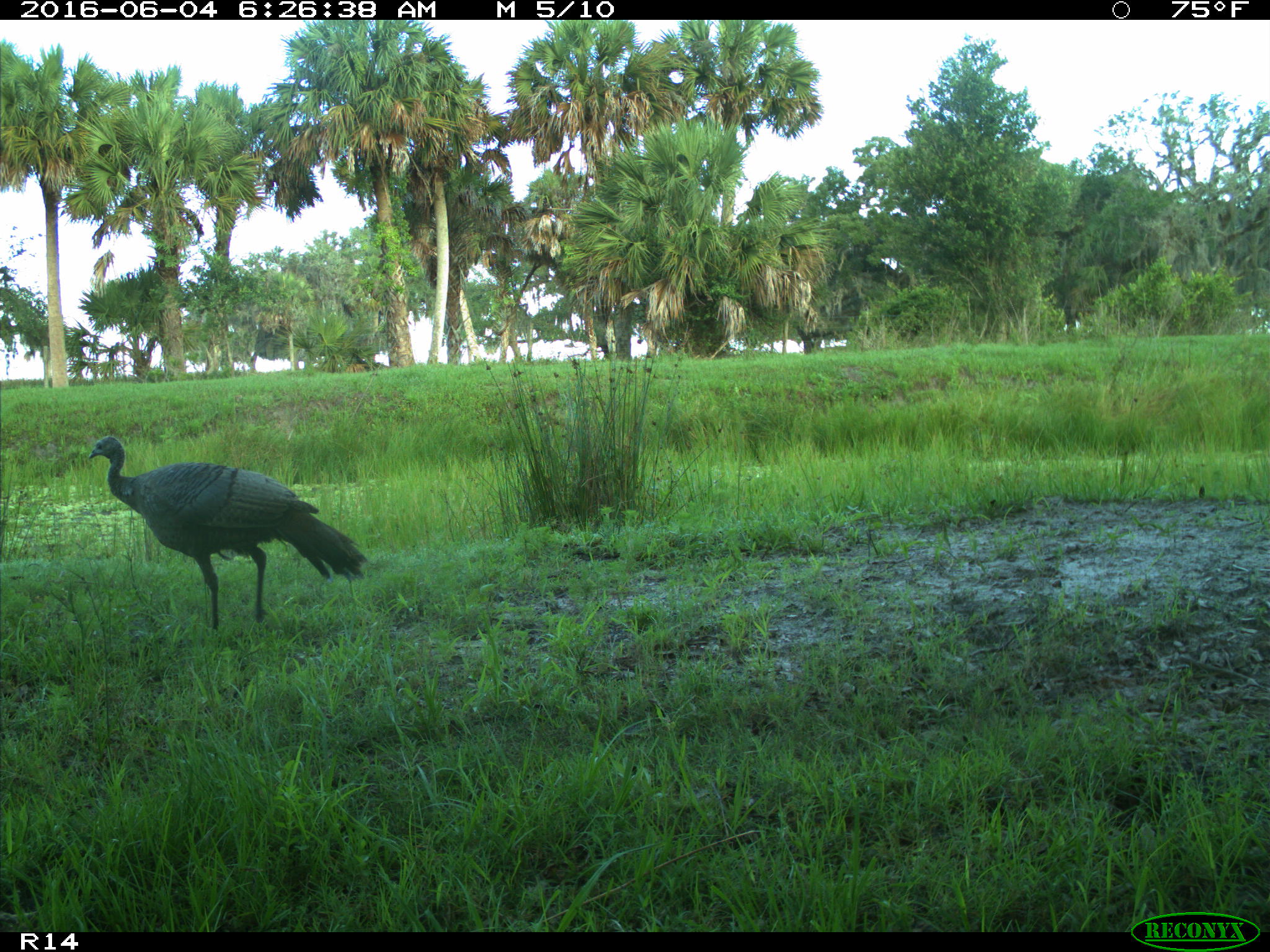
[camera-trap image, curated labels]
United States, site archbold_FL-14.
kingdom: Animalia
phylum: Chordata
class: Aves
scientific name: Aves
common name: birds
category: unidentified bird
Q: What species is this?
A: Unidentified bird (birds) (Aves).